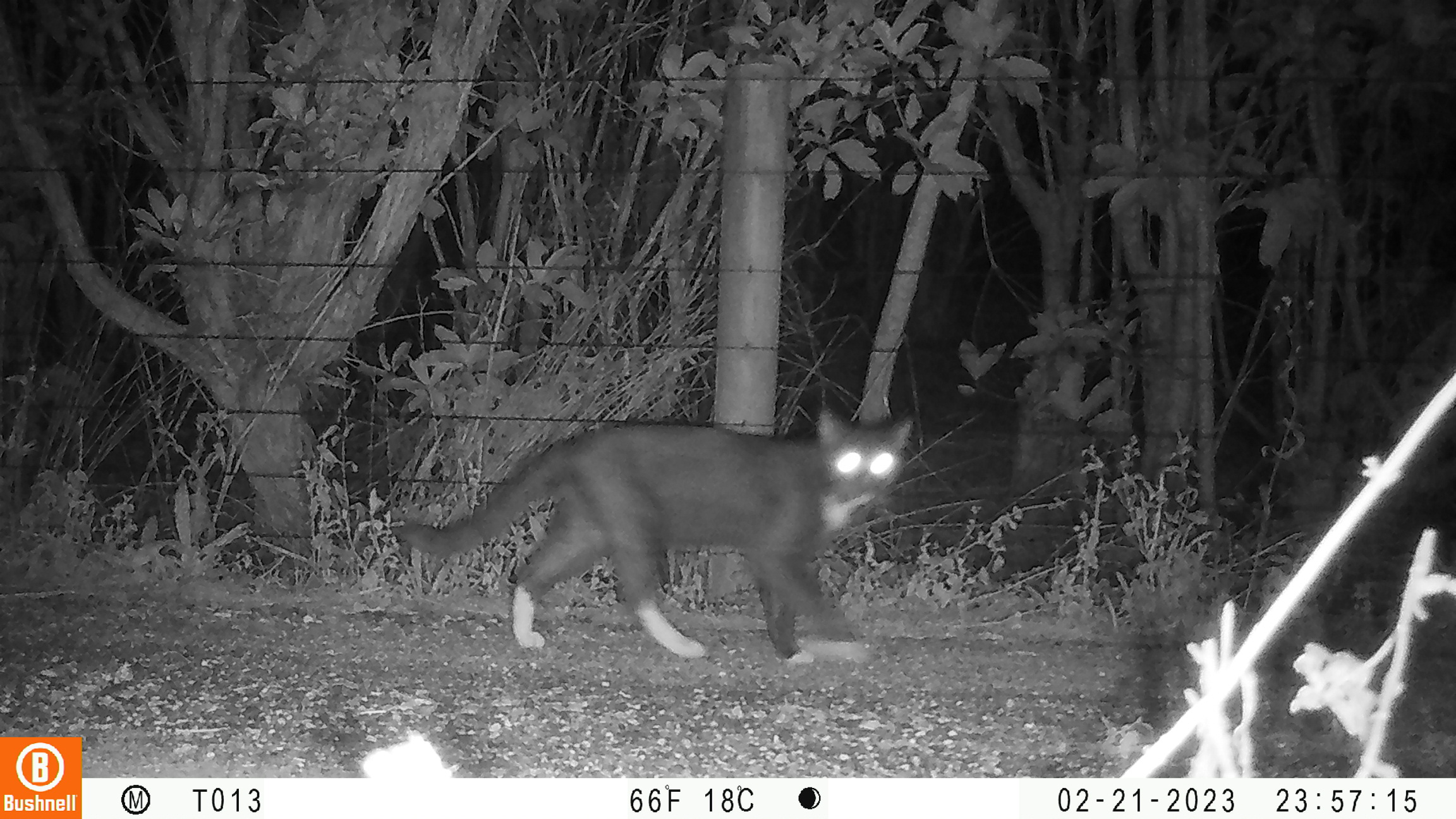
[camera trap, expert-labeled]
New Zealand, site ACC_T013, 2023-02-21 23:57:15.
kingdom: Animalia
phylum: Chordata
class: Mammalia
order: Carnivora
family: Felidae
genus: Felis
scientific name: Felis catus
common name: domestic cat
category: cat